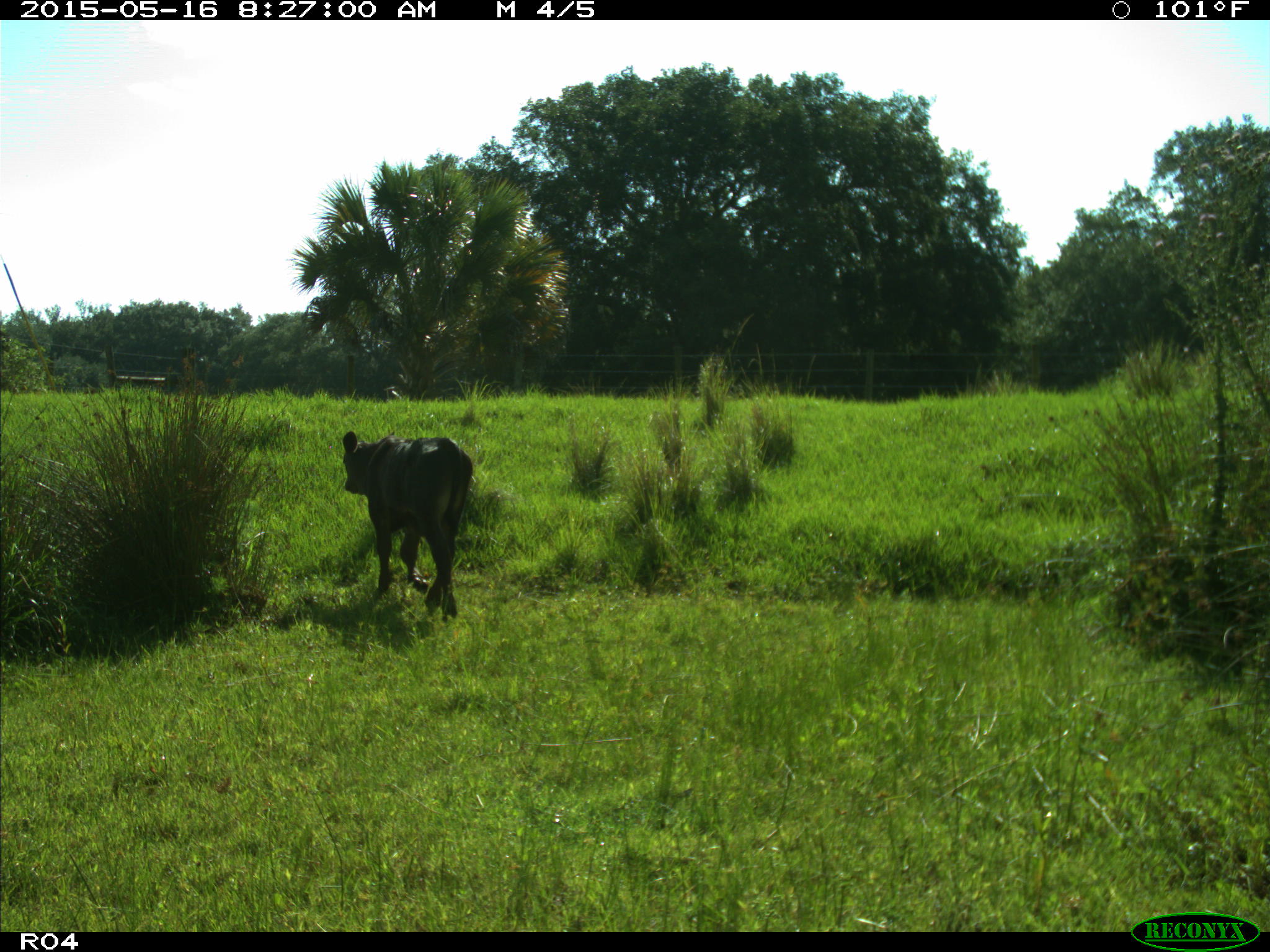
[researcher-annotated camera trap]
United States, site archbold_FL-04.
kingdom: Animalia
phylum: Chordata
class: Mammalia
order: Artiodactyla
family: Bovidae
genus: Bos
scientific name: Bos taurus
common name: domestic cow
Bos taurus (domestic cow).